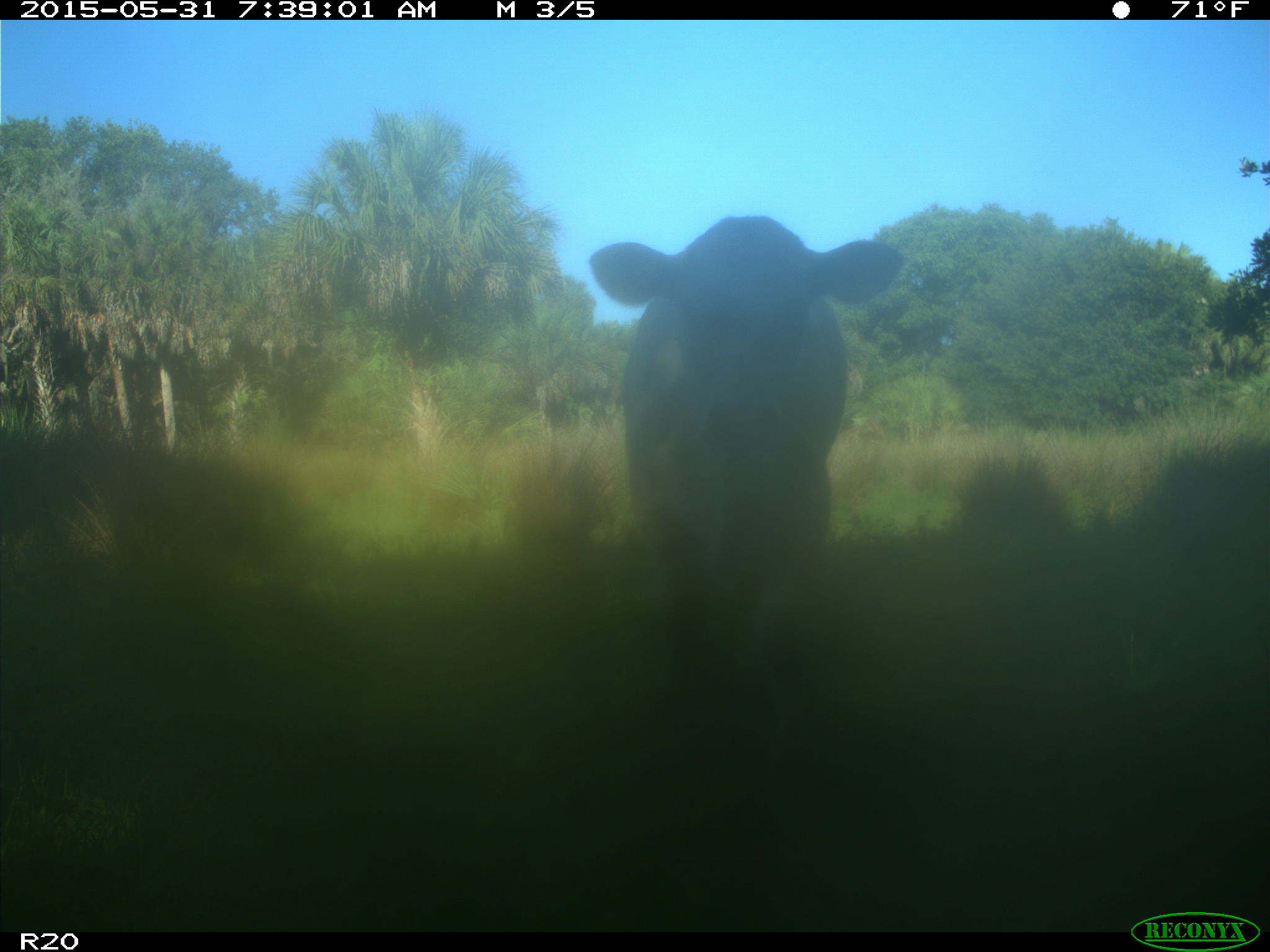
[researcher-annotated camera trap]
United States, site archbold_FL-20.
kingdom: Animalia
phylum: Chordata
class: Mammalia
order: Artiodactyla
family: Bovidae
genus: Bos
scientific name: Bos taurus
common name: domestic cow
Bos taurus (domestic cow).